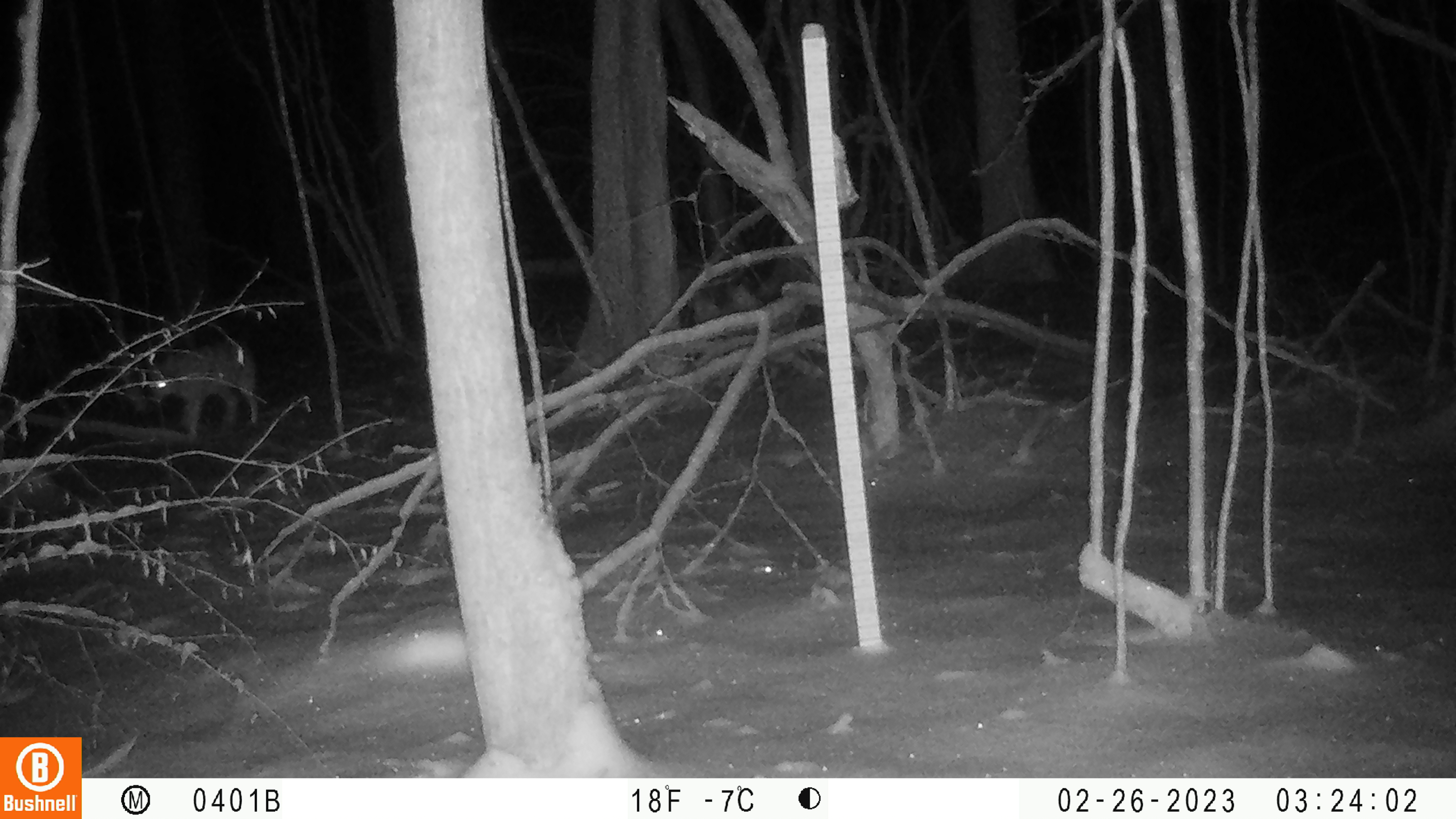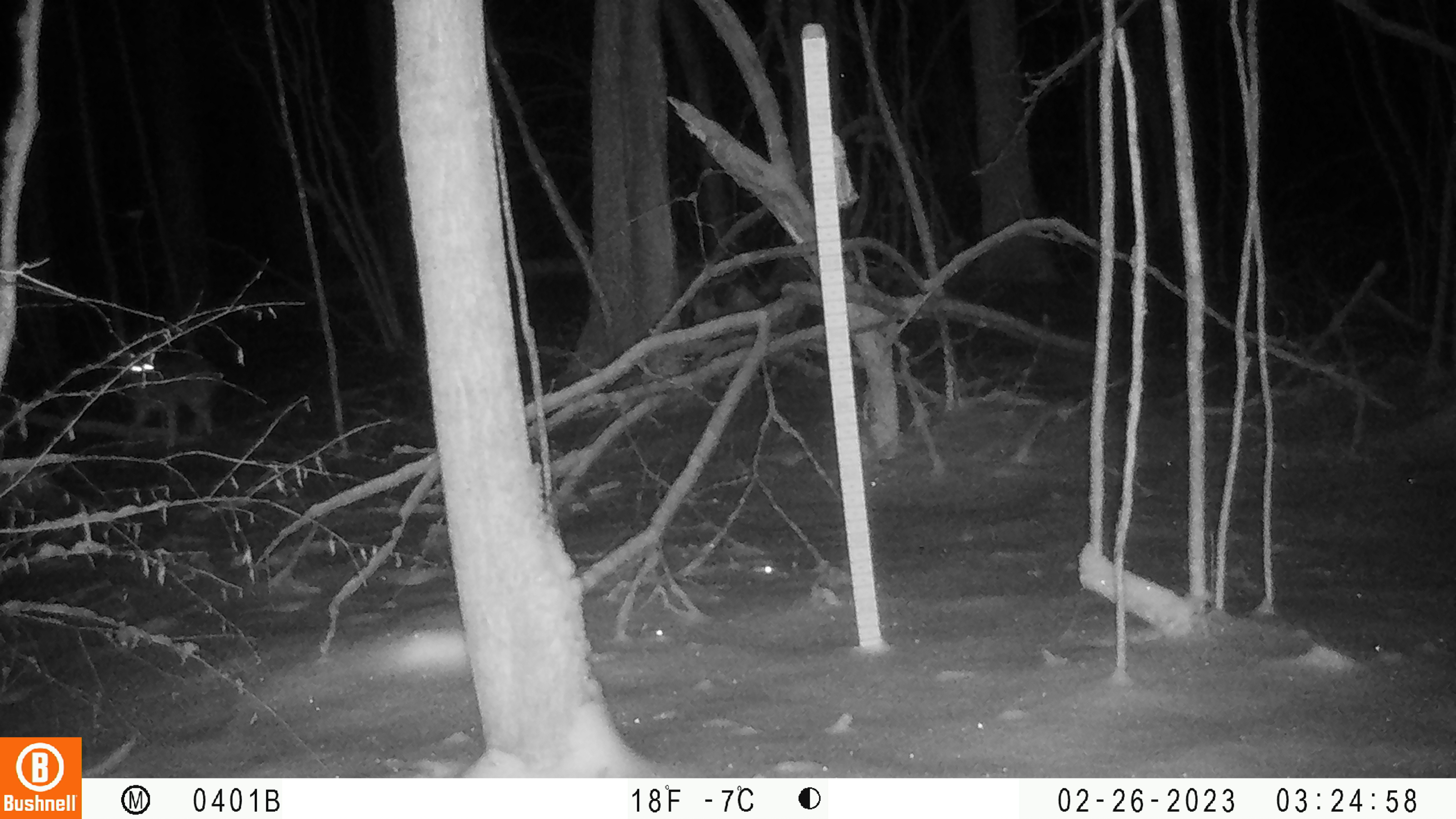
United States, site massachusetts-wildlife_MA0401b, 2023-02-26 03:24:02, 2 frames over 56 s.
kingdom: Animalia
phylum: Chordata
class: Mammalia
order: Carnivora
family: Canidae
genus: Canis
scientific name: Canis latrans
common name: coyote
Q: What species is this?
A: Coyote (Canis latrans).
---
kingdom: Animalia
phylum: Chordata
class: Mammalia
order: Artiodactyla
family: Cervidae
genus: Odocoileus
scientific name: Odocoileus virginianus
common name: white-tailed deer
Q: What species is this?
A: White-tailed deer (Odocoileus virginianus).